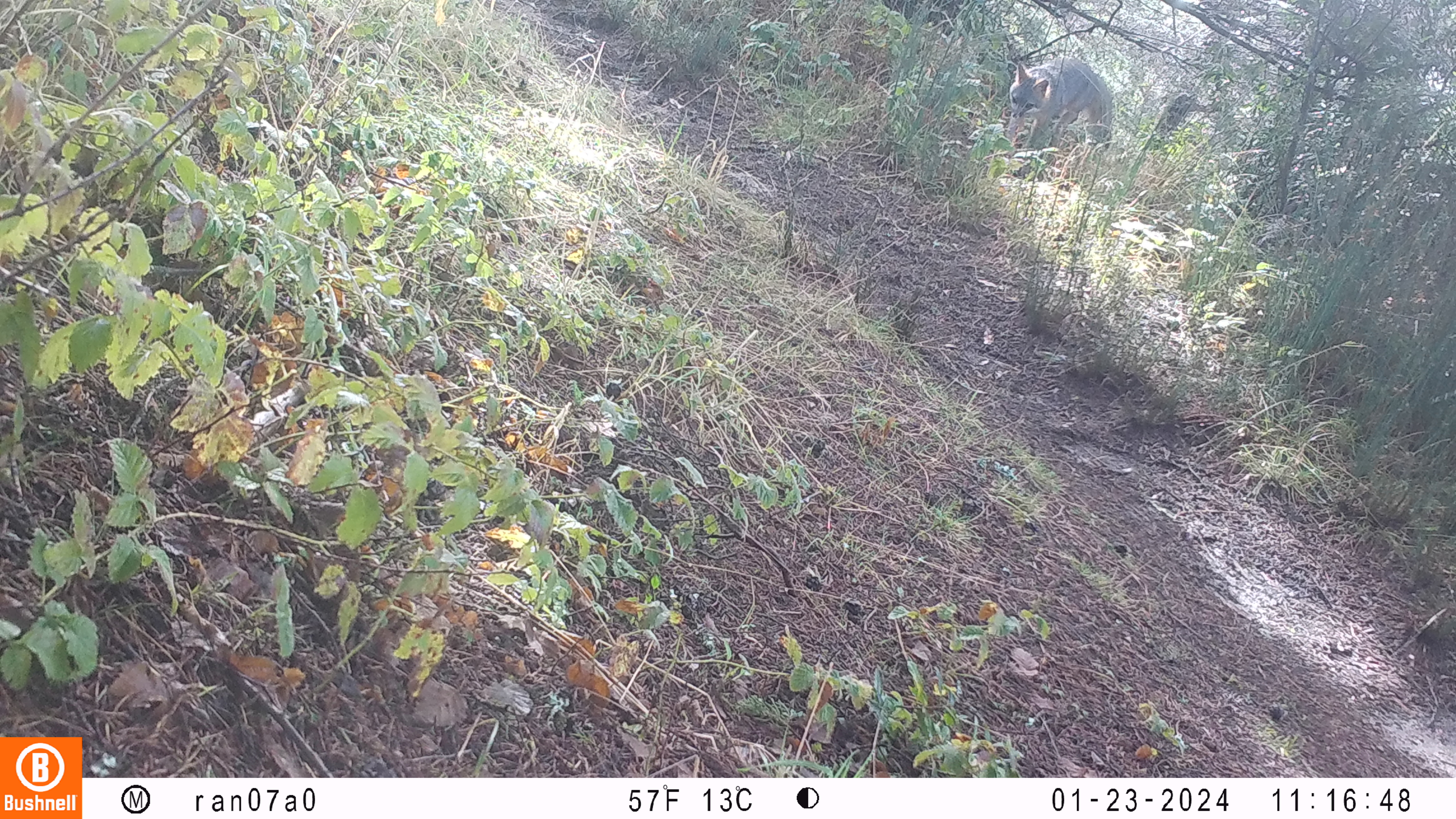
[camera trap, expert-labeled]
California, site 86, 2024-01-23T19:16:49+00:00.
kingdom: Animalia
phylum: Chordata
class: Mammalia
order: Carnivora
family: Canidae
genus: Urocyon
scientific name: Urocyon cinereoargenteus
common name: gray fox